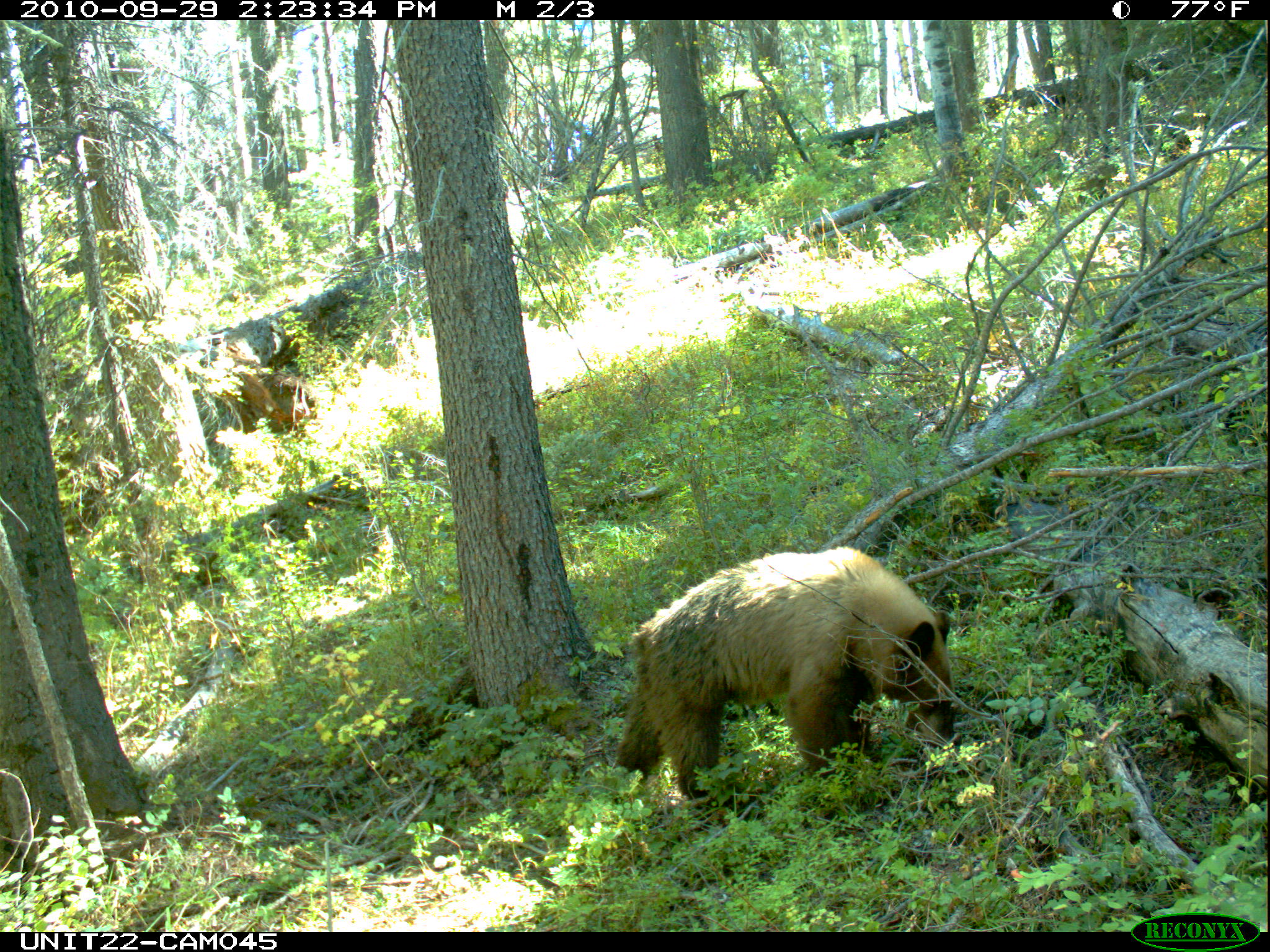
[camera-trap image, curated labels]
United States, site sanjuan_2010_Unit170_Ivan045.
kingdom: Animalia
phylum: Chordata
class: Mammalia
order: Carnivora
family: Ursidae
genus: Ursus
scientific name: Ursus americanus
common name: american black bear